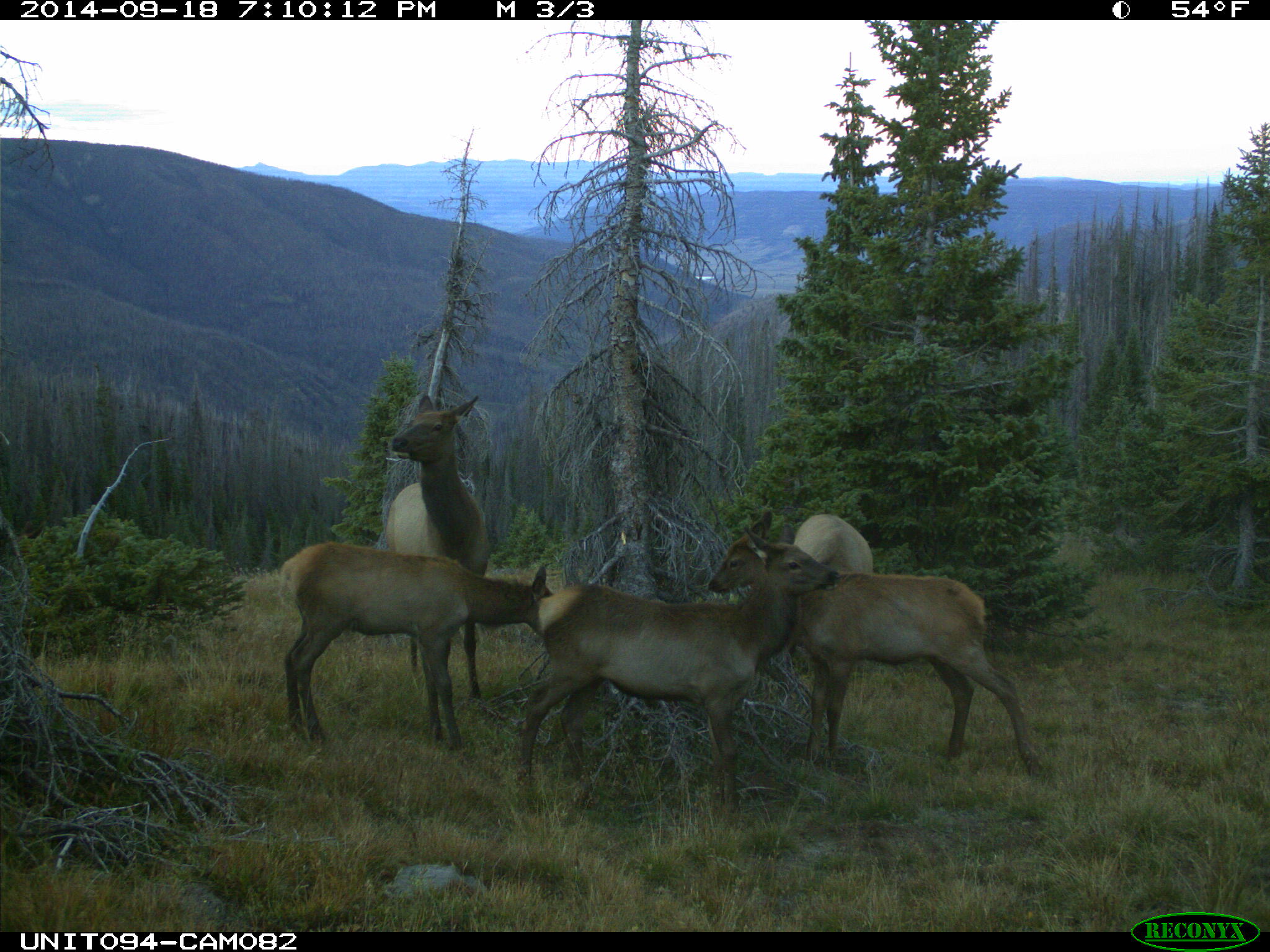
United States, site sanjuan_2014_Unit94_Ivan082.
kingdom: Animalia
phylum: Chordata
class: Mammalia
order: Artiodactyla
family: Cervidae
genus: Cervus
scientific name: Cervus elaphus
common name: red deer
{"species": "Cervus elaphus (red deer)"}